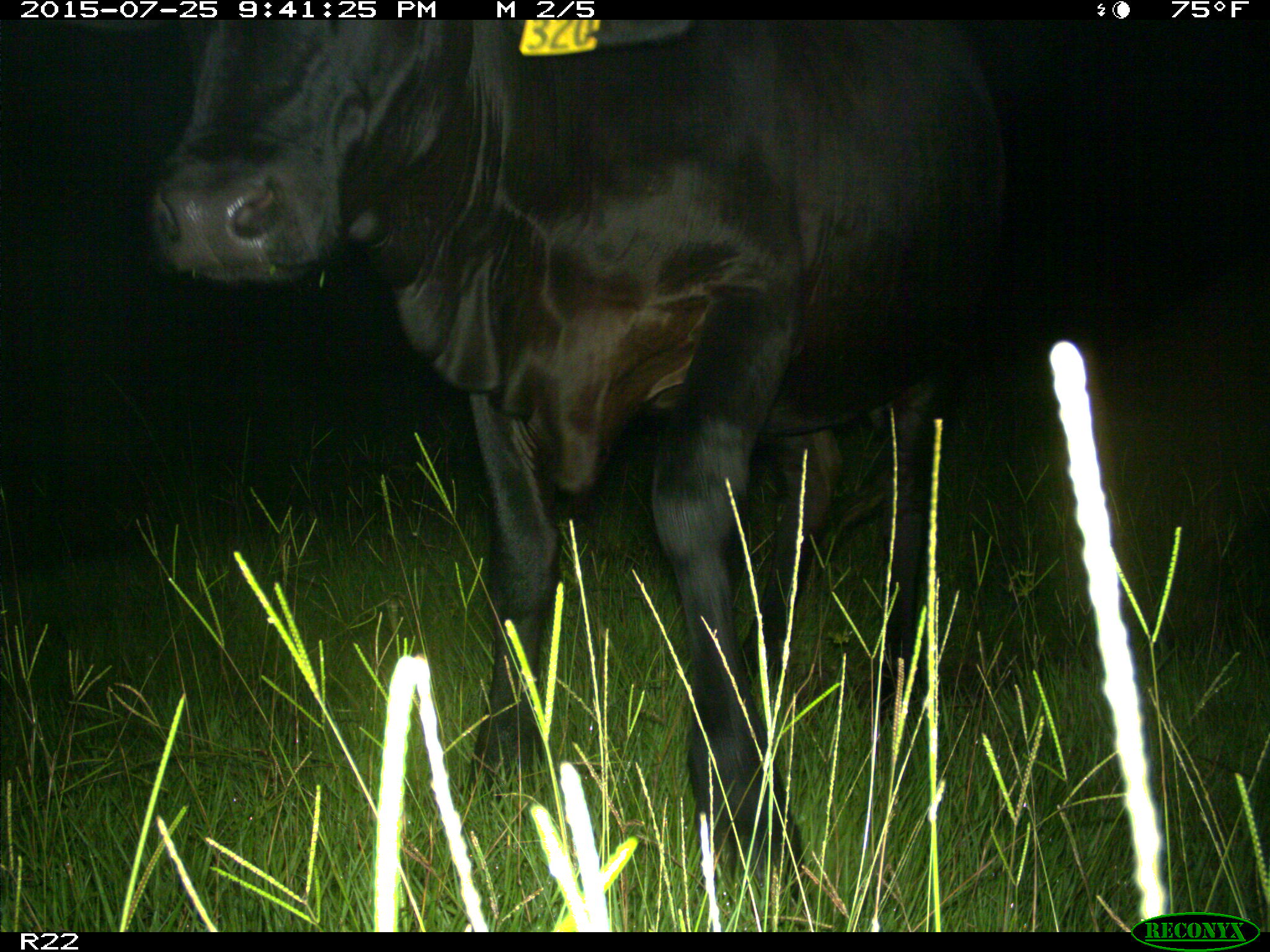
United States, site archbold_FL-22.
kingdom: Animalia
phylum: Chordata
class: Mammalia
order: Artiodactyla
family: Bovidae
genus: Bos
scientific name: Bos taurus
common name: domestic cow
Bos taurus (domestic cow).